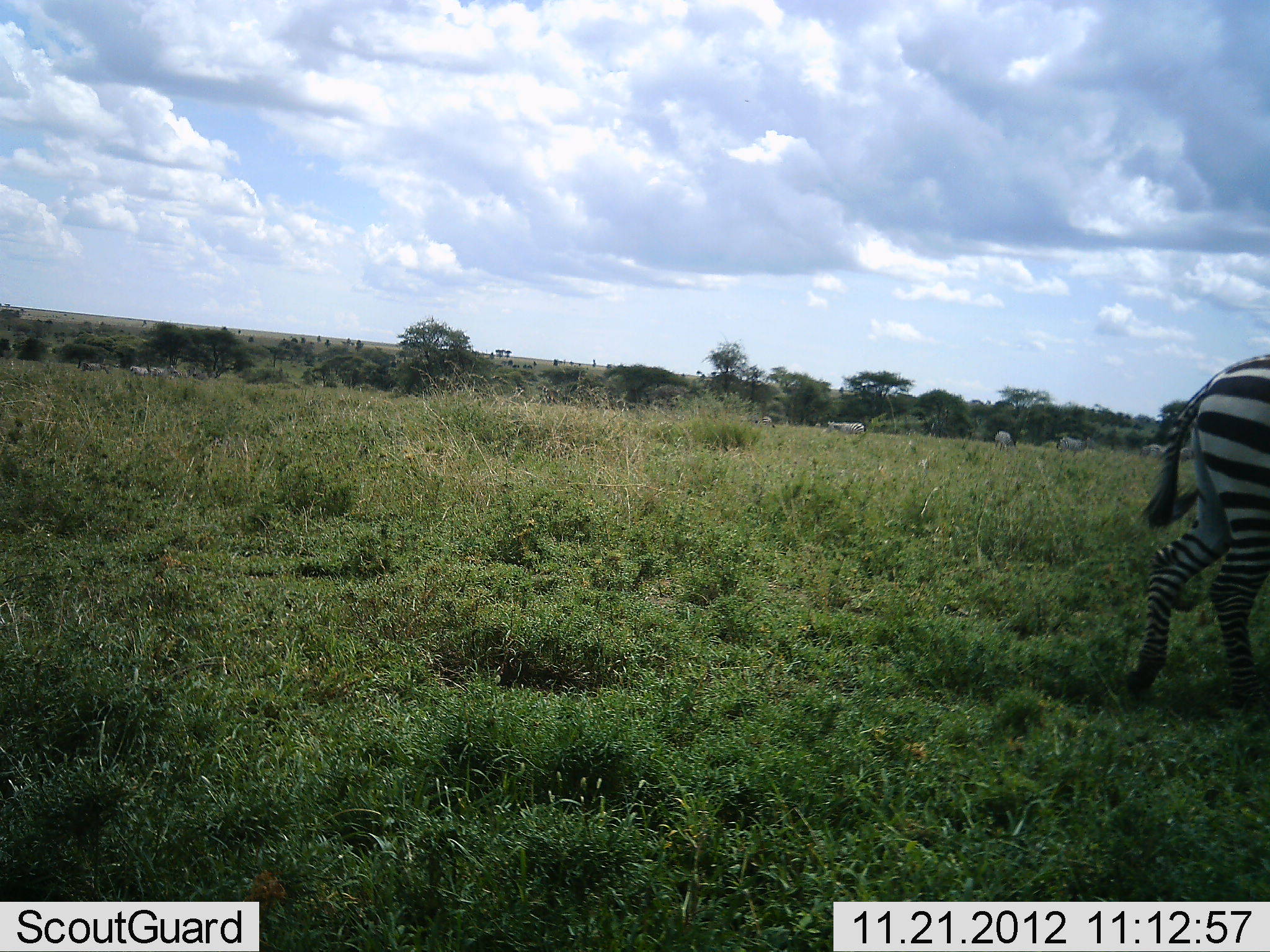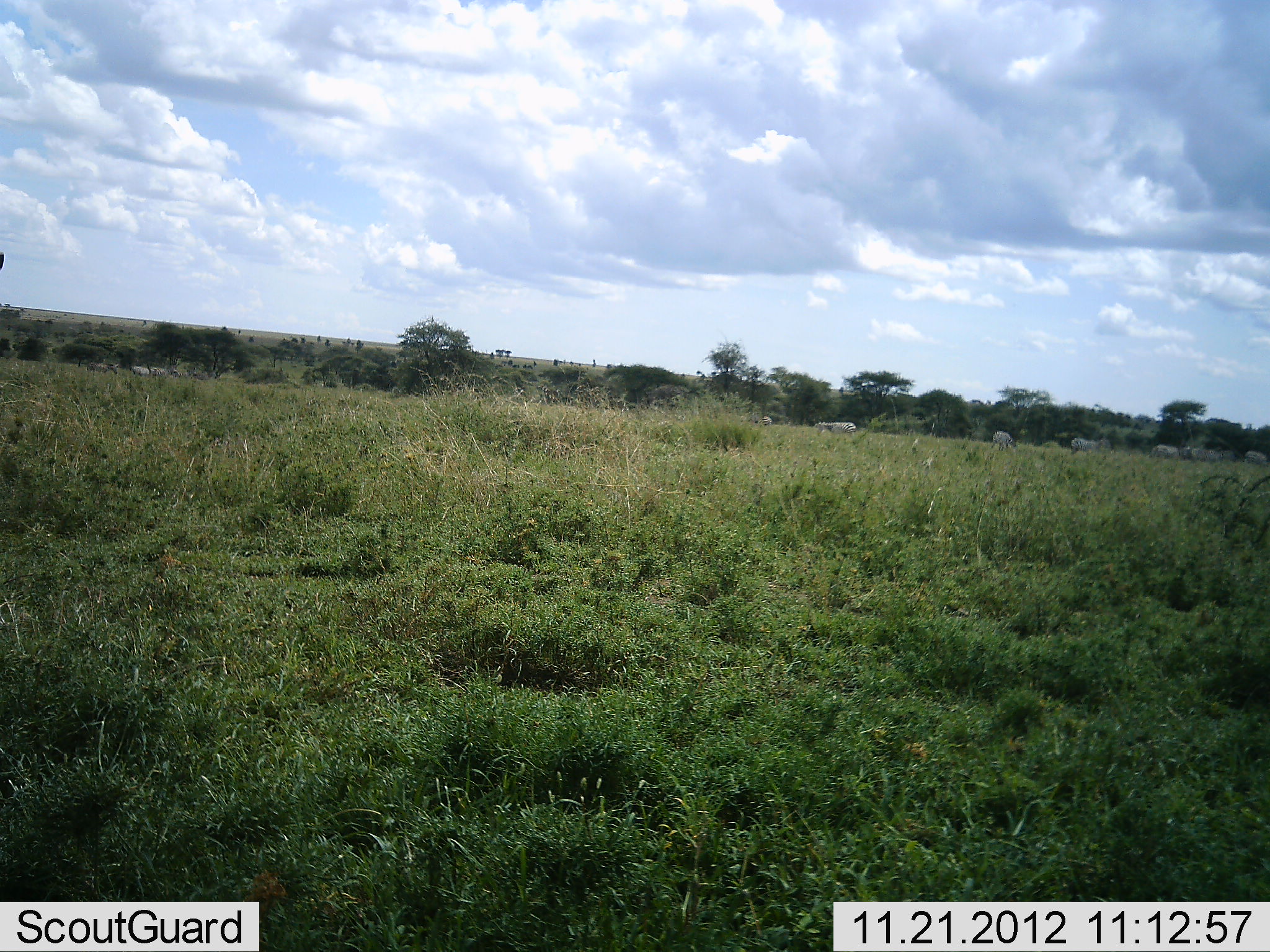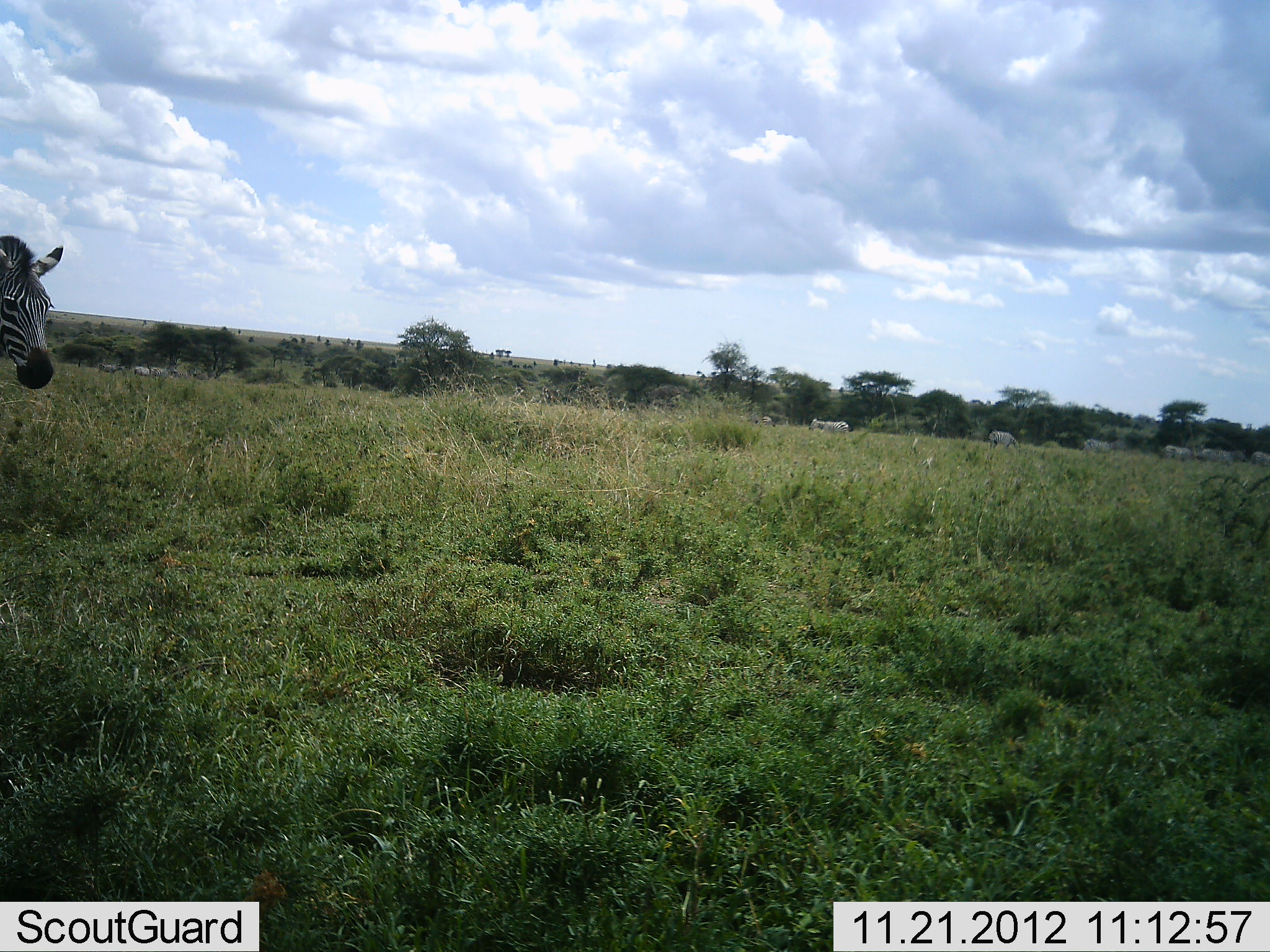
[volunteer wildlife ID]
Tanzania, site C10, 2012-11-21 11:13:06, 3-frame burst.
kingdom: Animalia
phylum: Chordata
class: Mammalia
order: Perissodactyla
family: Equidae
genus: Equus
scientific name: Equus quagga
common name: plains zebra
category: zebra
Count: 2.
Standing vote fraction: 17%.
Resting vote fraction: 0%.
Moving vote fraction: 100%.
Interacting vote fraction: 0%.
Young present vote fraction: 0%.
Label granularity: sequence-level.